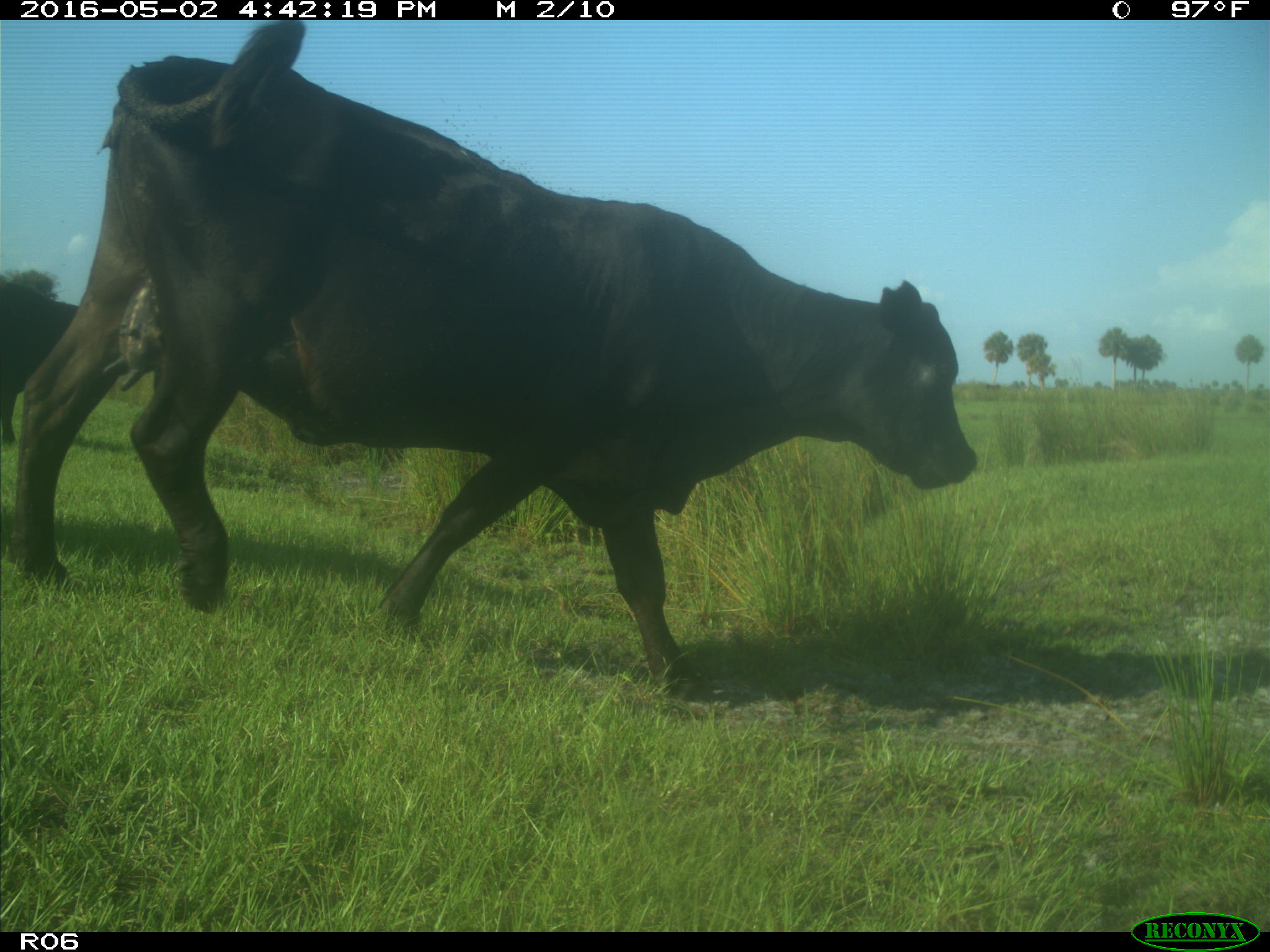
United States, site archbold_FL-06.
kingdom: Animalia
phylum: Chordata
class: Mammalia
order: Artiodactyla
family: Bovidae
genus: Bos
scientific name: Bos taurus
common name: domestic cow